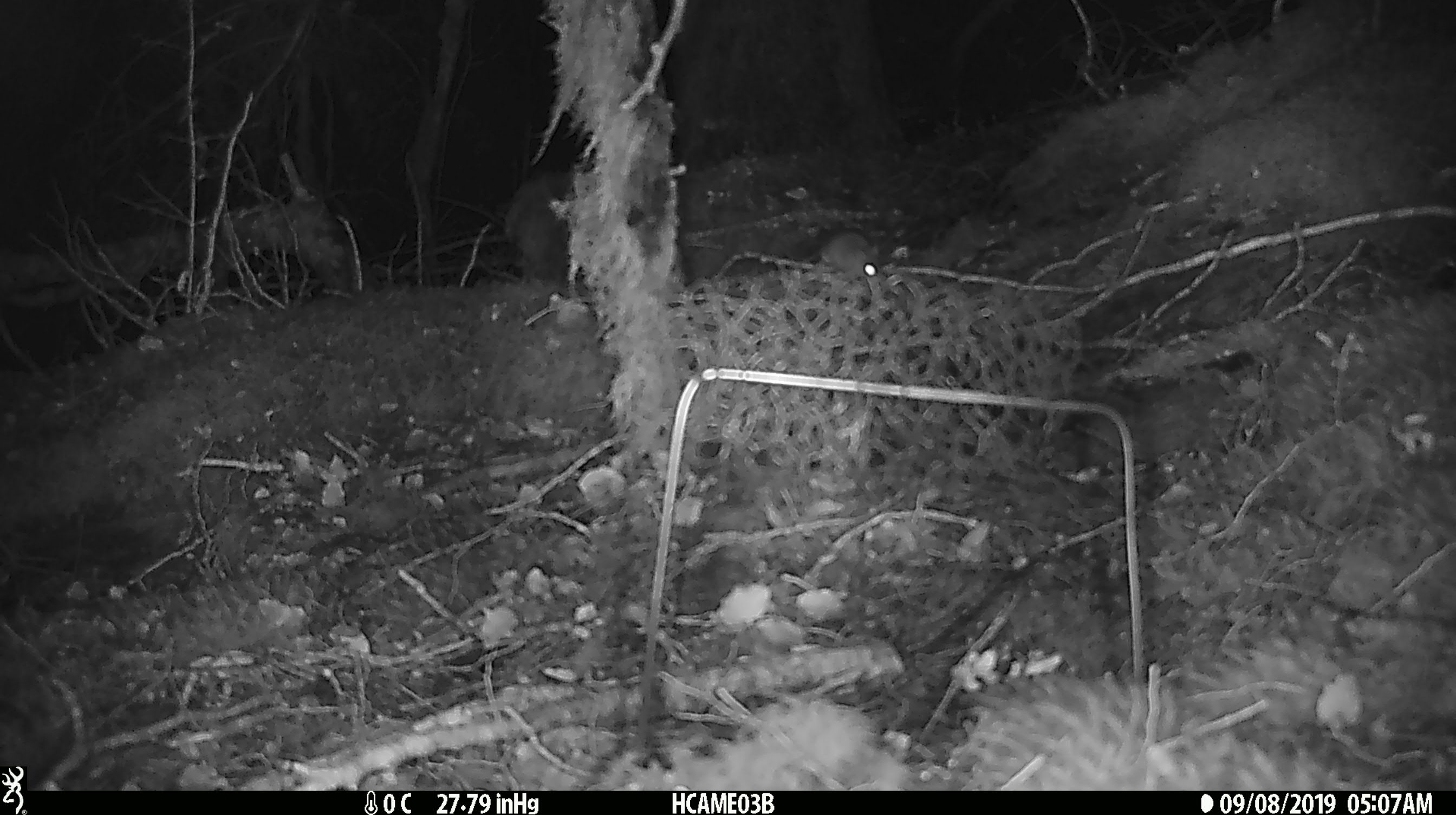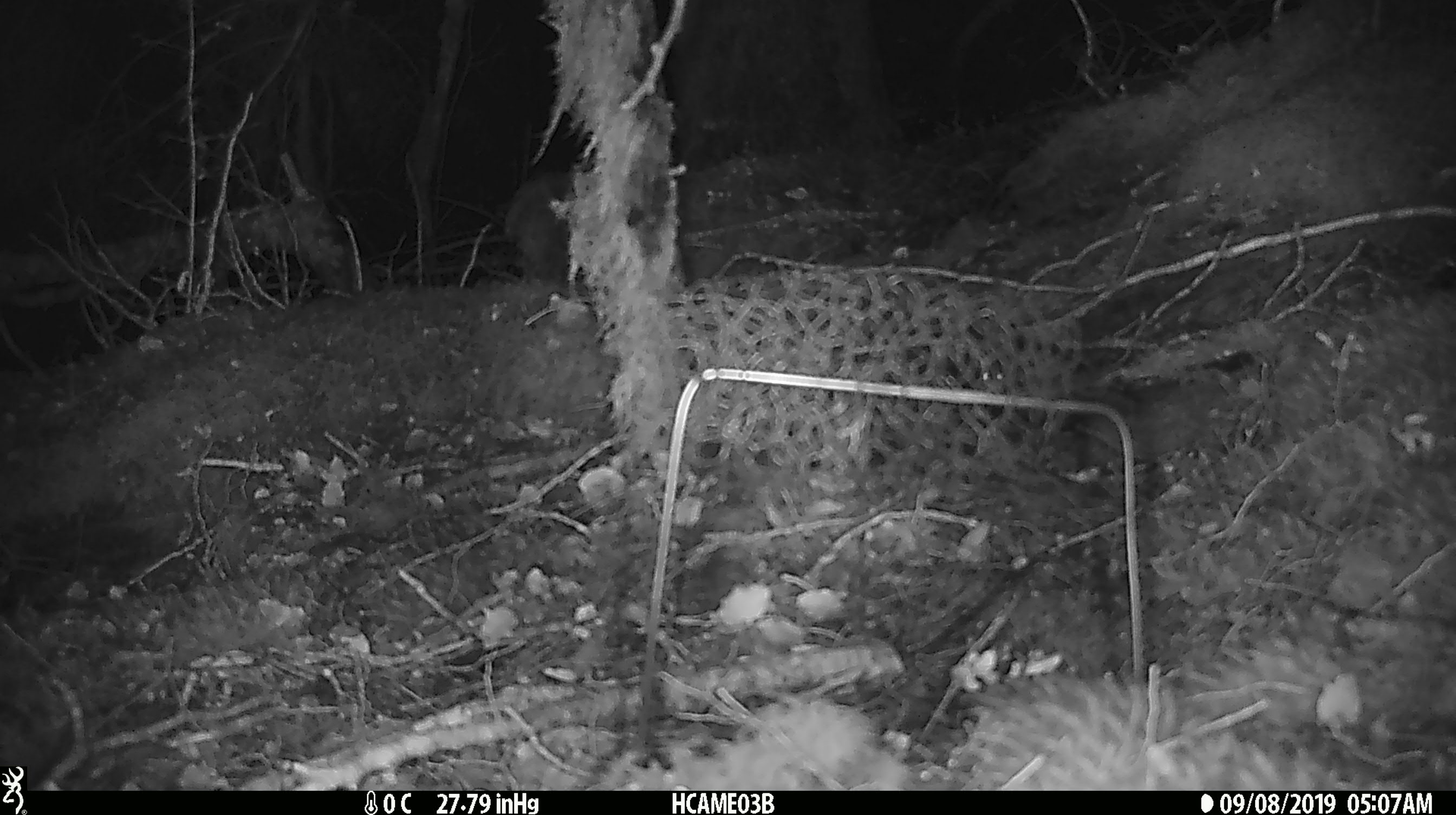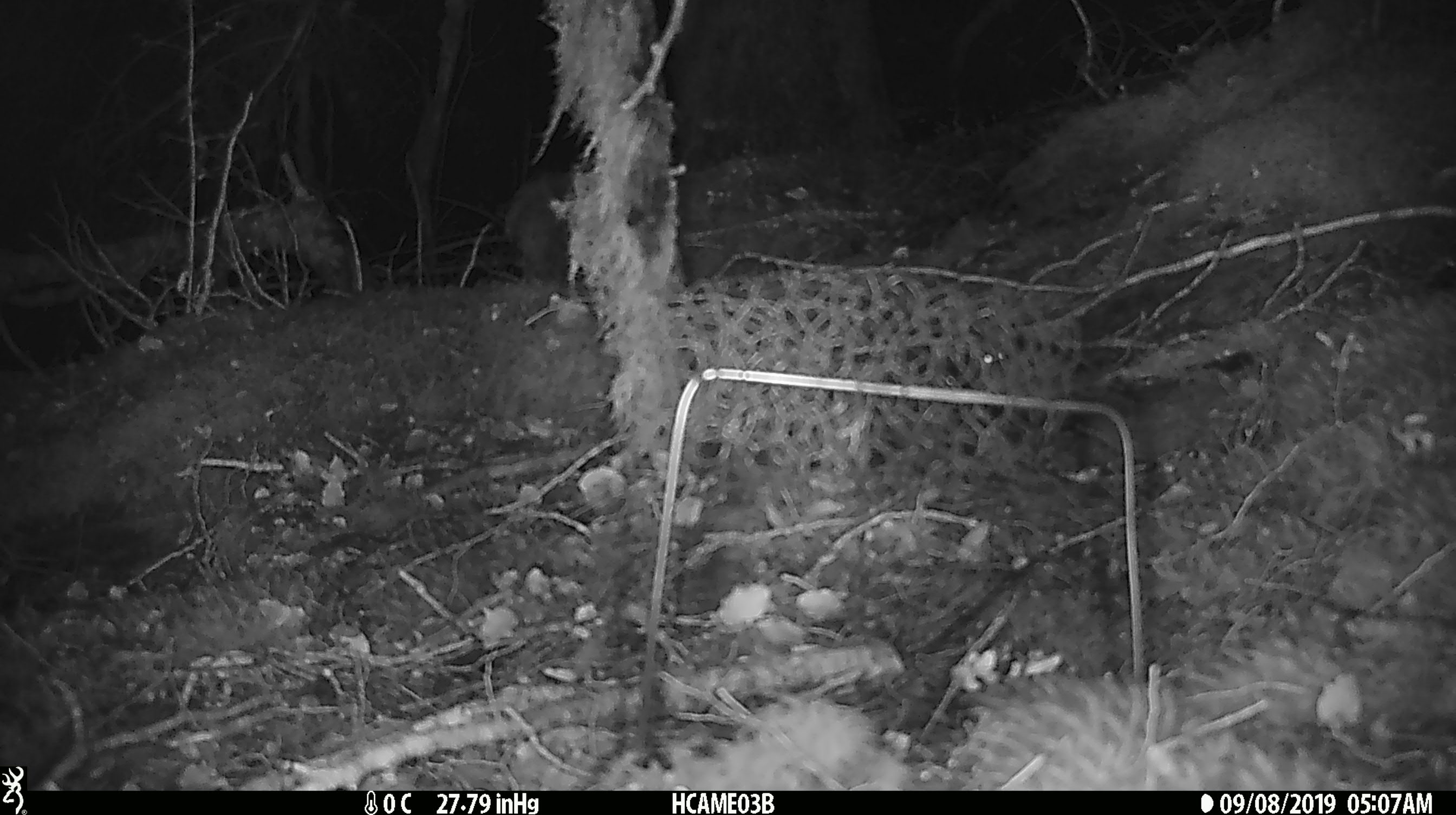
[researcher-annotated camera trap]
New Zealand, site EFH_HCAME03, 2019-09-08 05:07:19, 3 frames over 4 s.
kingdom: Animalia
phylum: Chordata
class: Mammalia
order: Rodentia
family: Muridae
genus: Mus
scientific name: Mus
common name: mouse